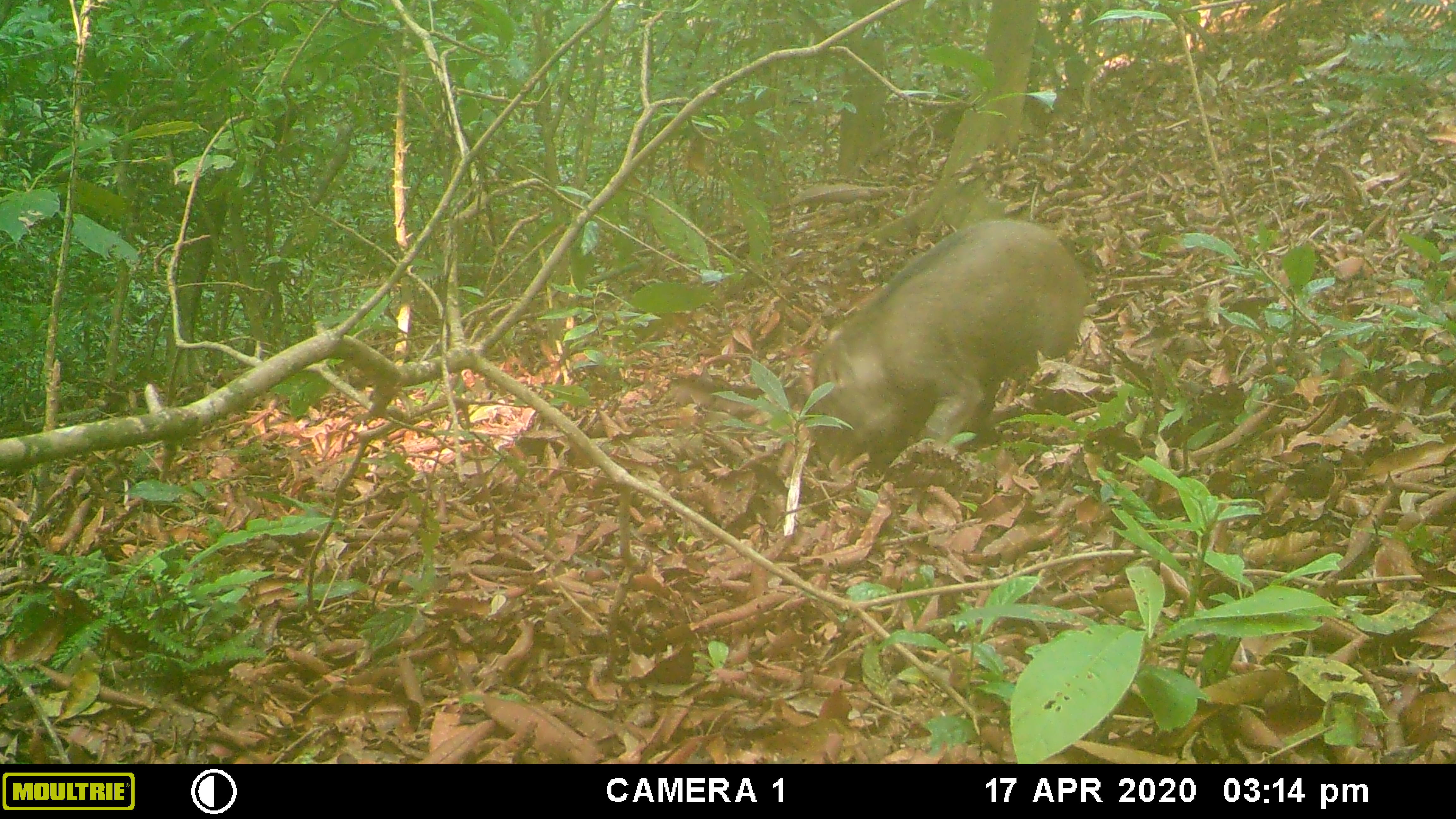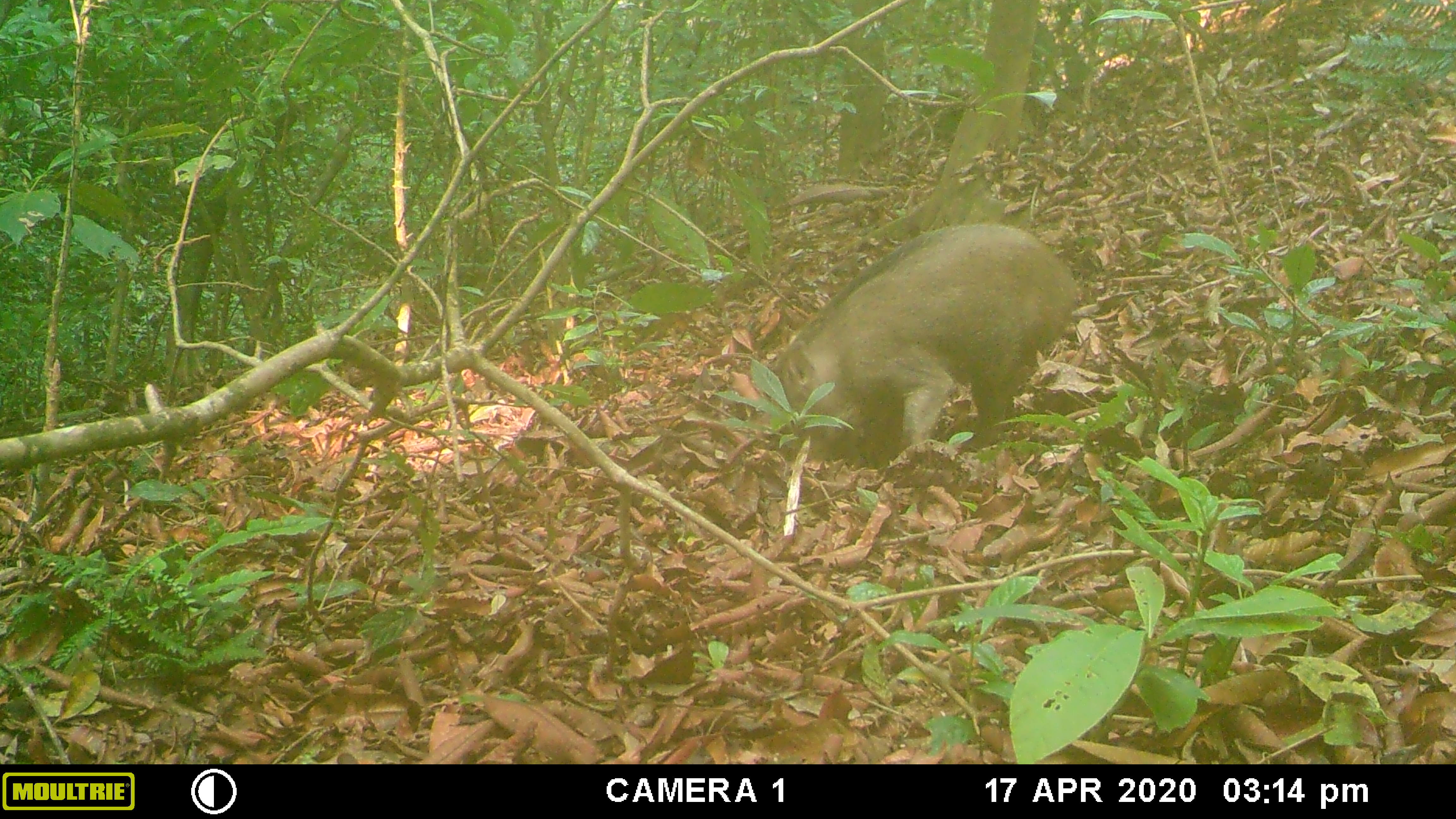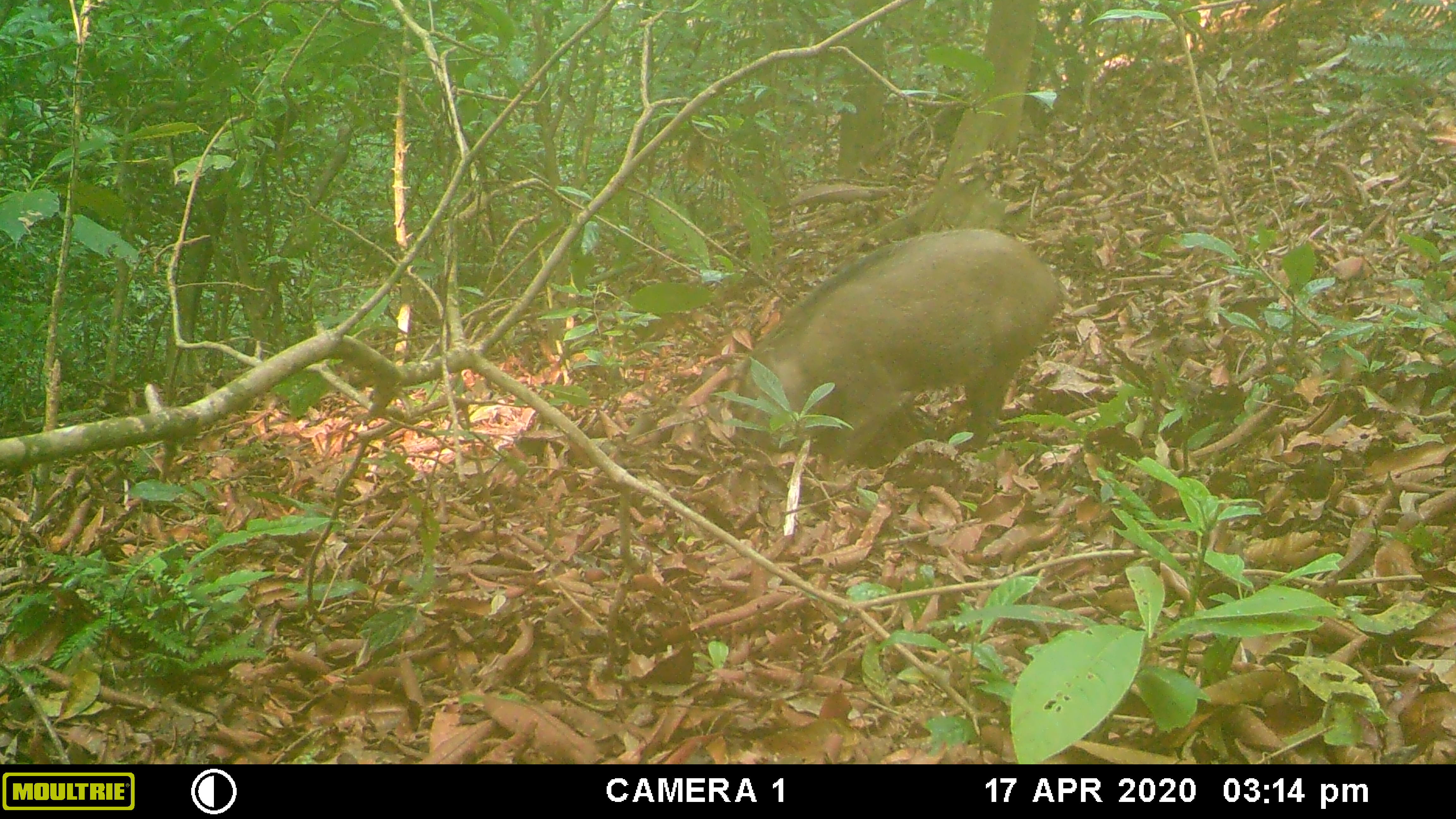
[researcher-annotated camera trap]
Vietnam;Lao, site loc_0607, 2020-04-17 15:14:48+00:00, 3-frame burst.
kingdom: Animalia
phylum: Chordata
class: Mammalia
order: Artiodactyla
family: Suidae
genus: Sus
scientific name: Sus scrofa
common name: eurasian wild pig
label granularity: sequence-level